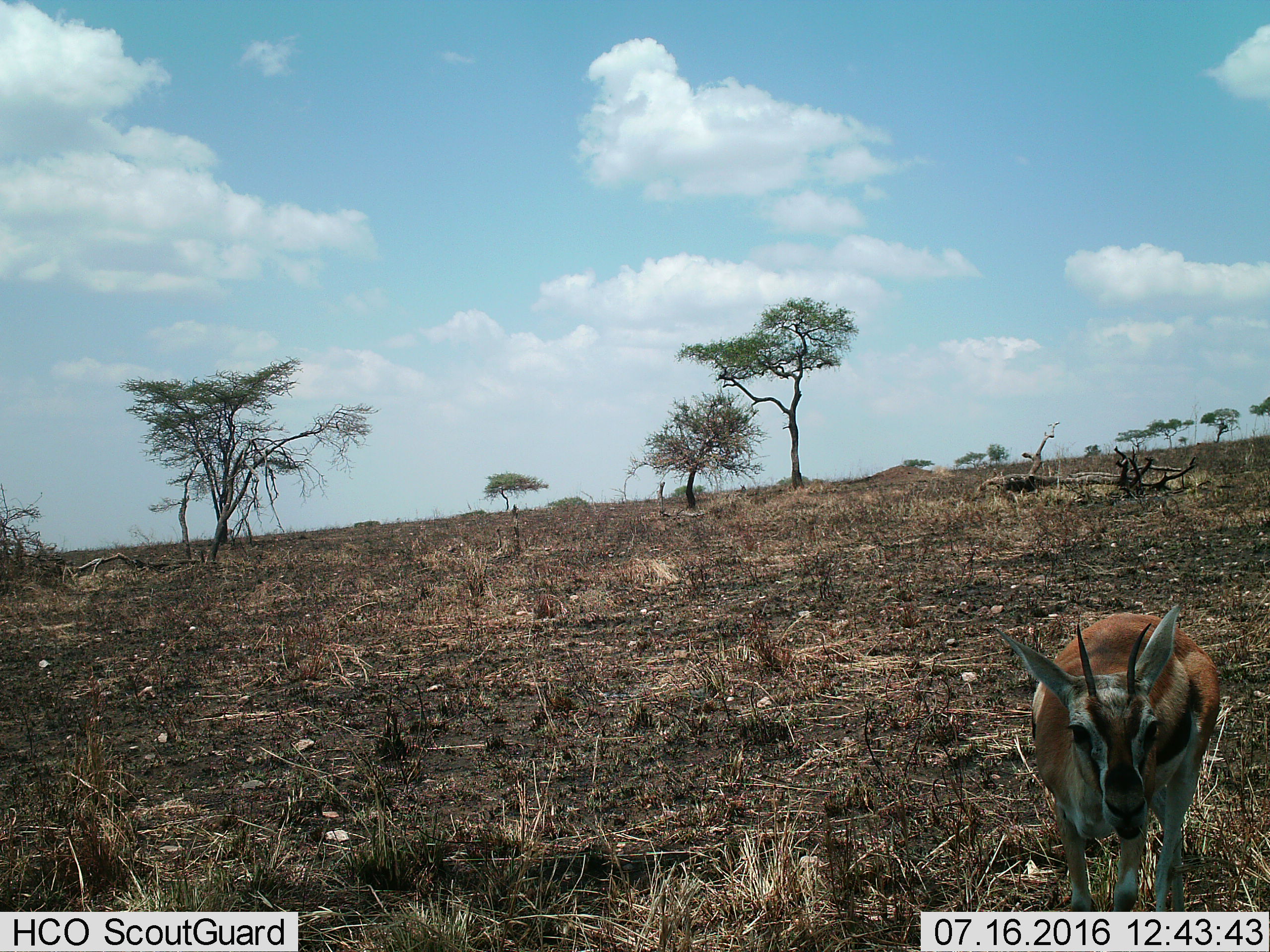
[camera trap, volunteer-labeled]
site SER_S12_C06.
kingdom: Animalia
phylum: Chordata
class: Mammalia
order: Artiodactyla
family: Bovidae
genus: Eudorcas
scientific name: Eudorcas thomsonii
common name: thomson's gazelle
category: gazellethomsons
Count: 1.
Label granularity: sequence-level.